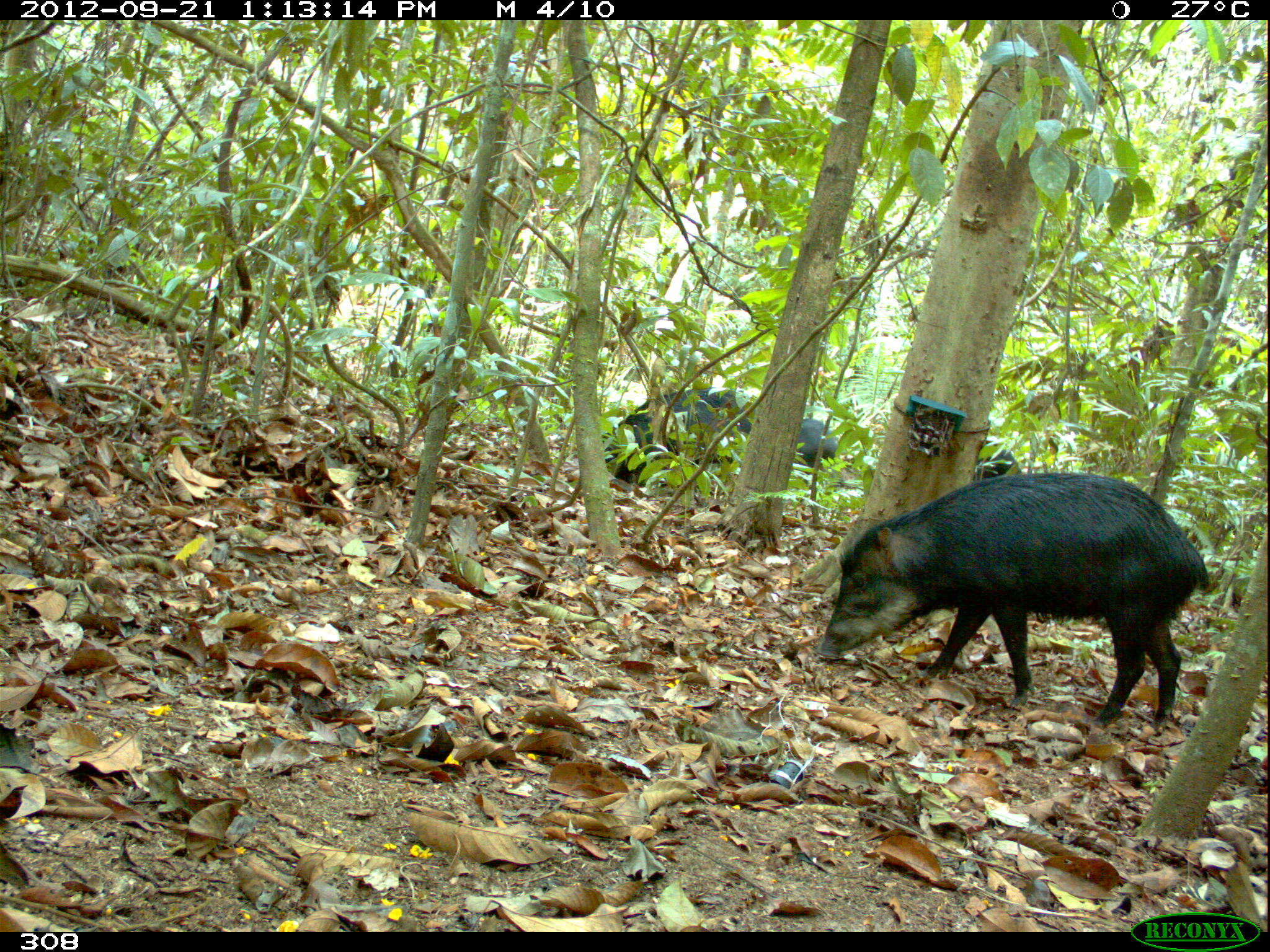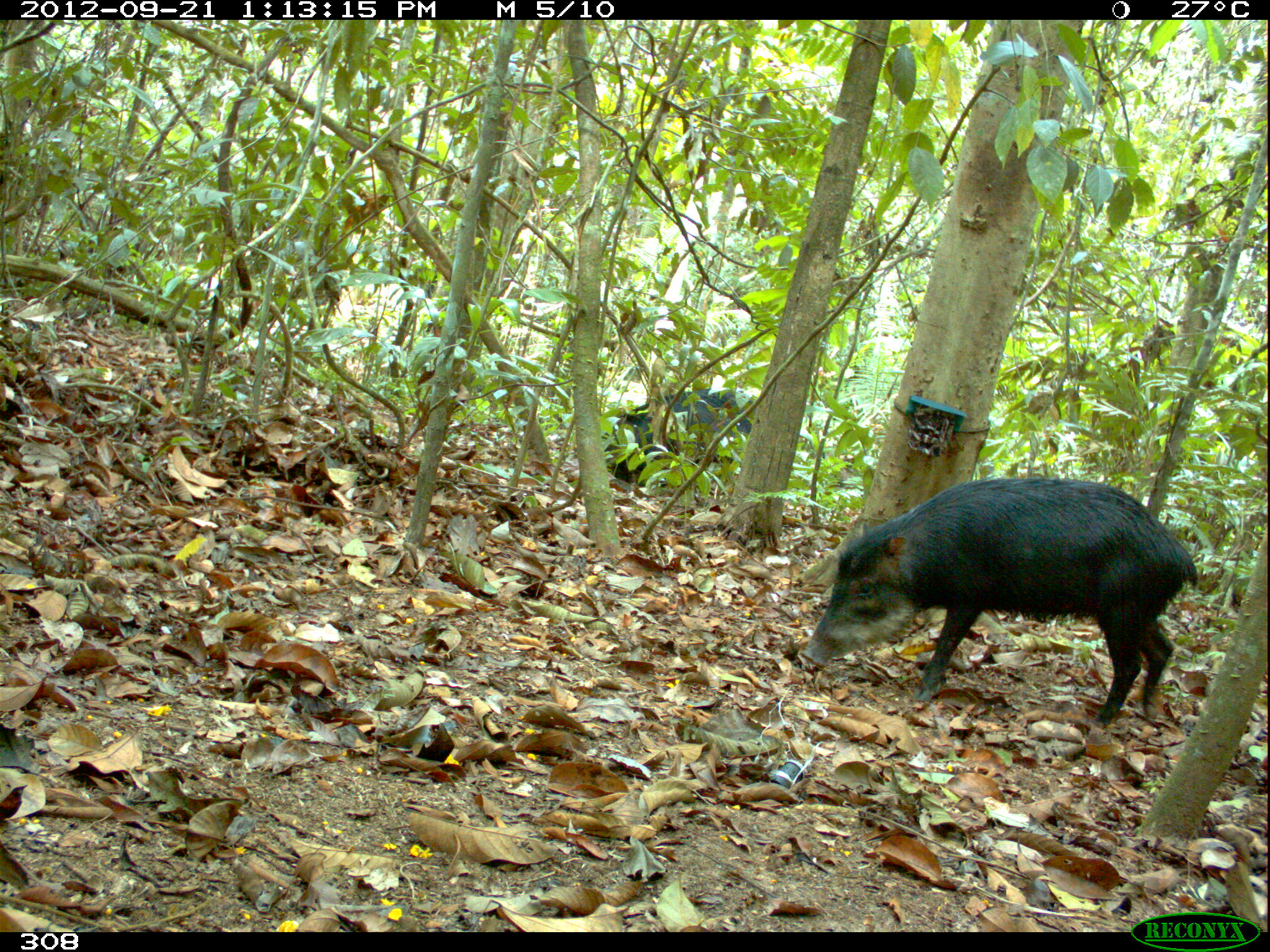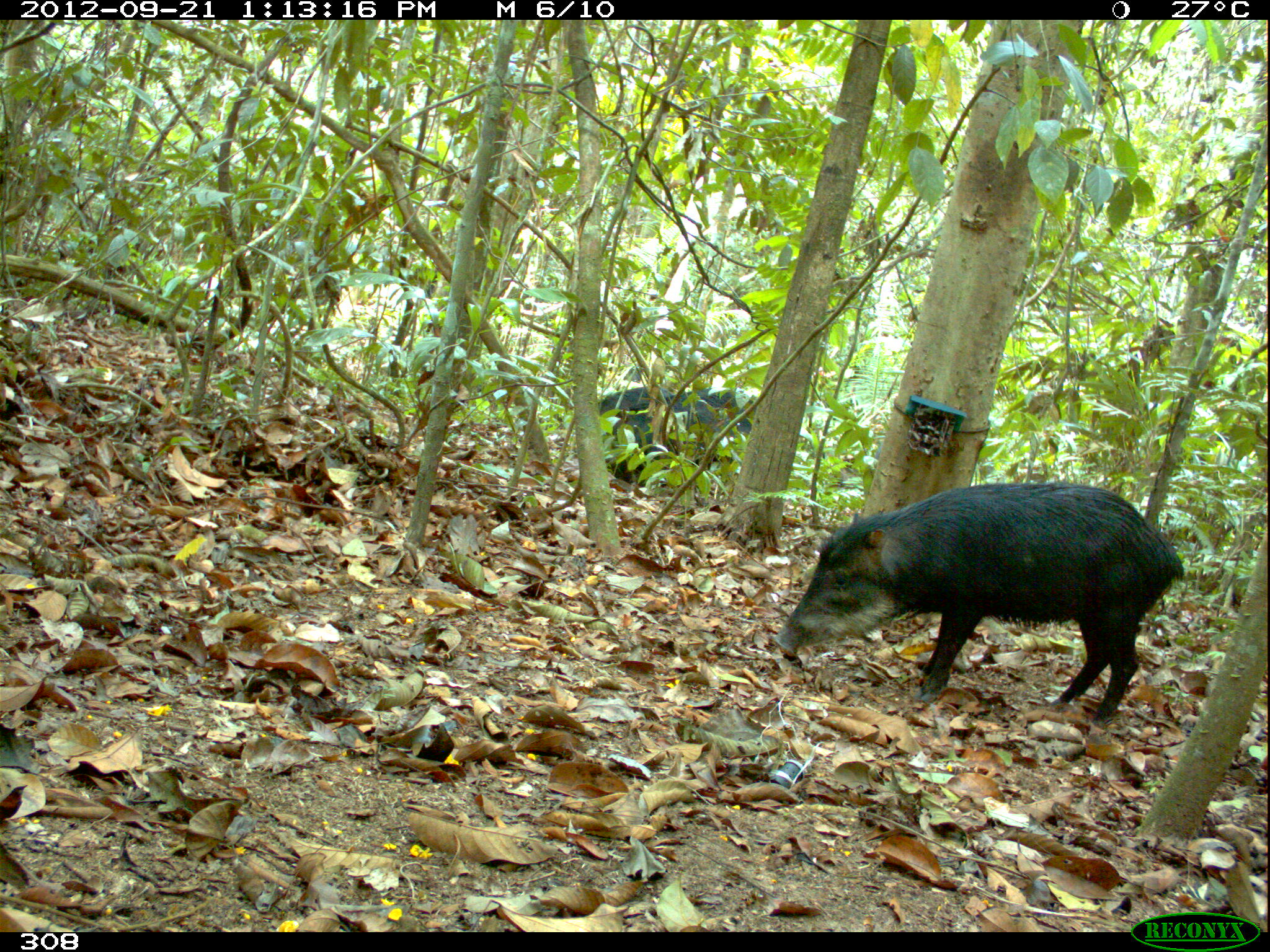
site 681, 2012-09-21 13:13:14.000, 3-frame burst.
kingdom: Animalia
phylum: Chordata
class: Mammalia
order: Artiodactyla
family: Tayassuidae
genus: Tayassu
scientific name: Tayassu pecari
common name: white-lipped peccary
Tayassu pecari (white-lipped peccary).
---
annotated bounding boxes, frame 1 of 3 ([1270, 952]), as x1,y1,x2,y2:
tayassu pecari: 816,471,1212,728; 600,385,749,484; 793,416,837,472; 974,440,1022,480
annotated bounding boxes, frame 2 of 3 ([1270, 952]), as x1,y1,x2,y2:
tayassu pecari: 798,474,1197,727; 602,390,755,490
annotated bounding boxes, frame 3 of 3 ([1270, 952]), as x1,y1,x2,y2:
tayassu pecari: 772,480,1182,725; 599,385,755,487